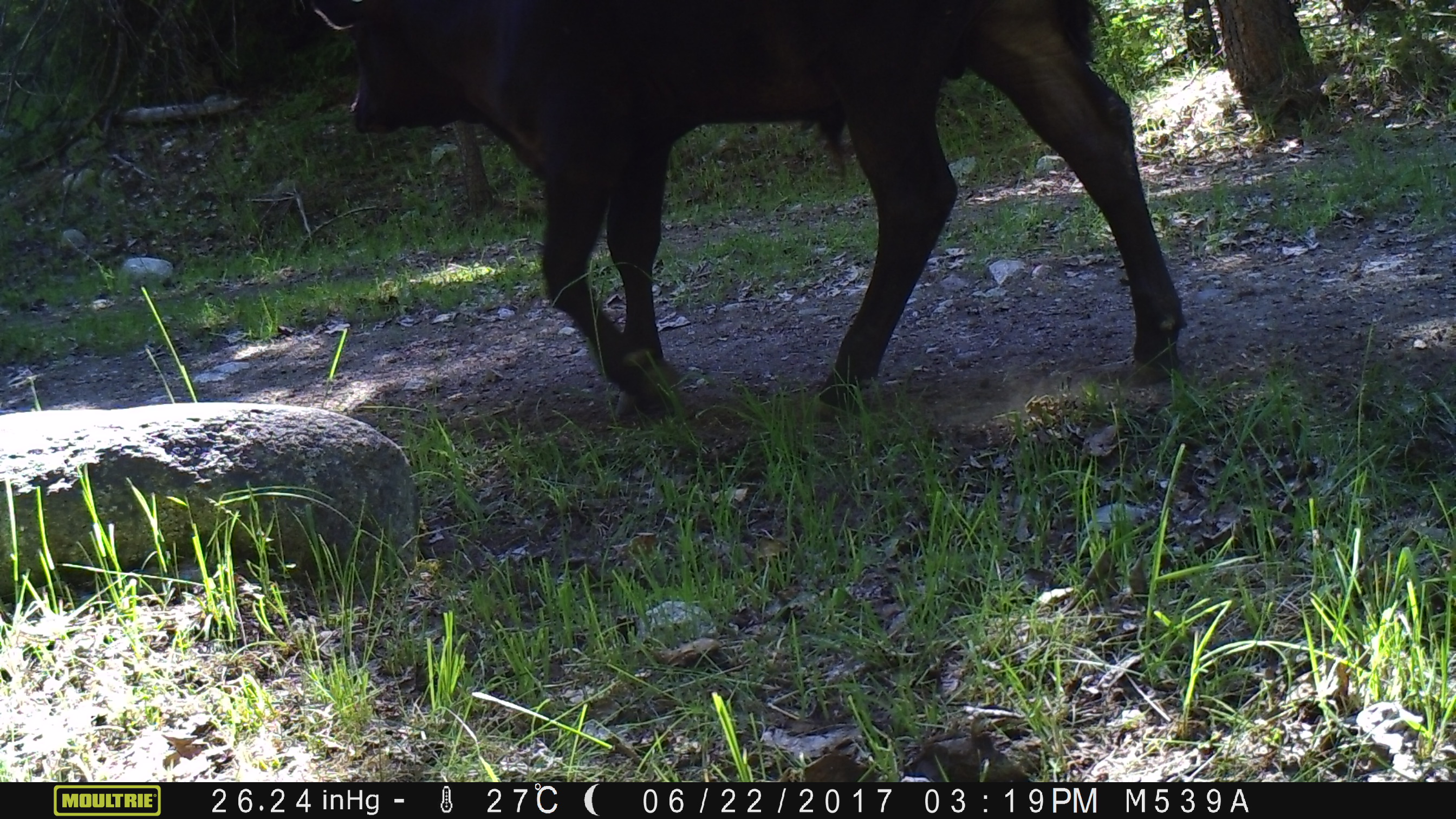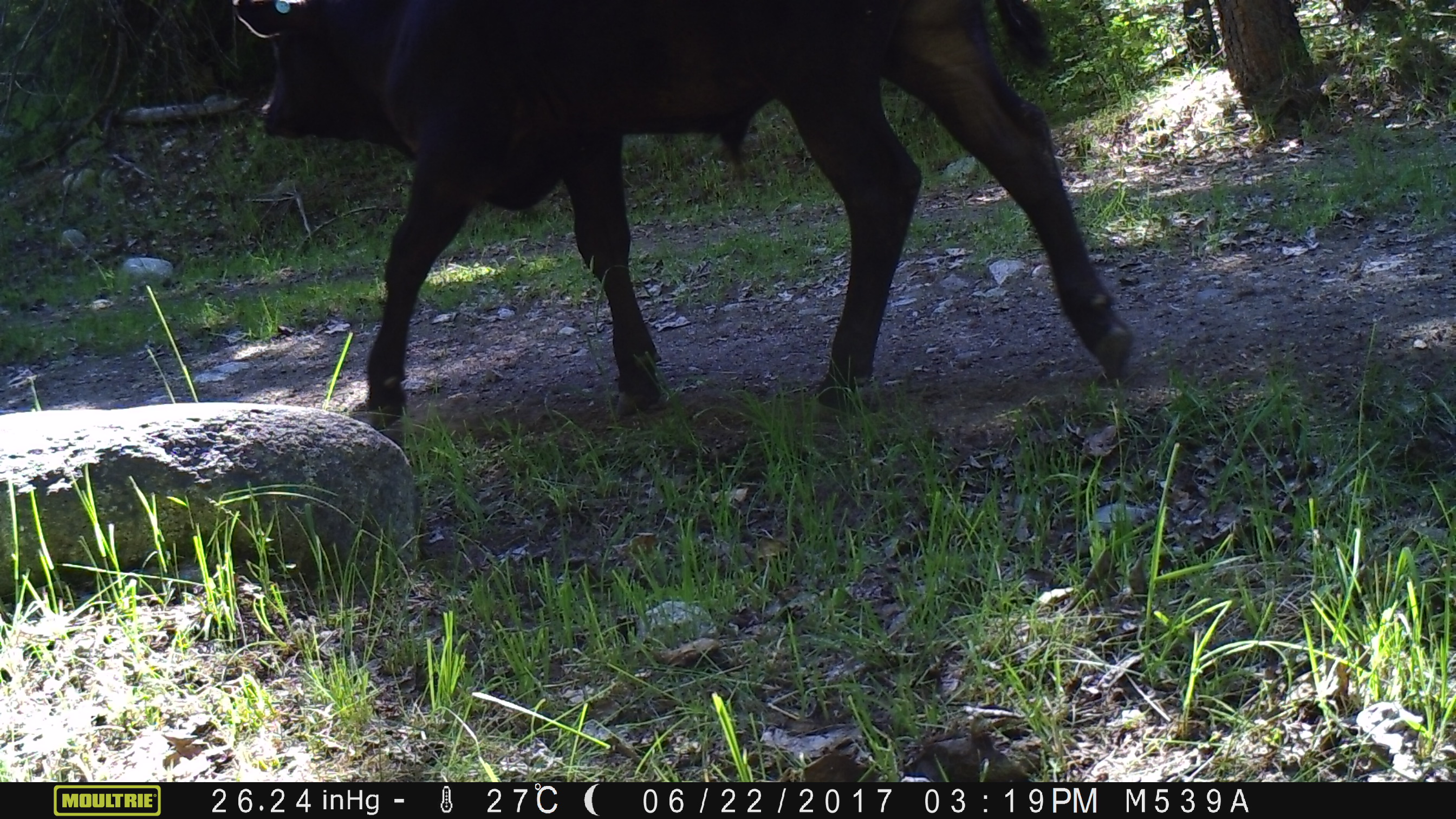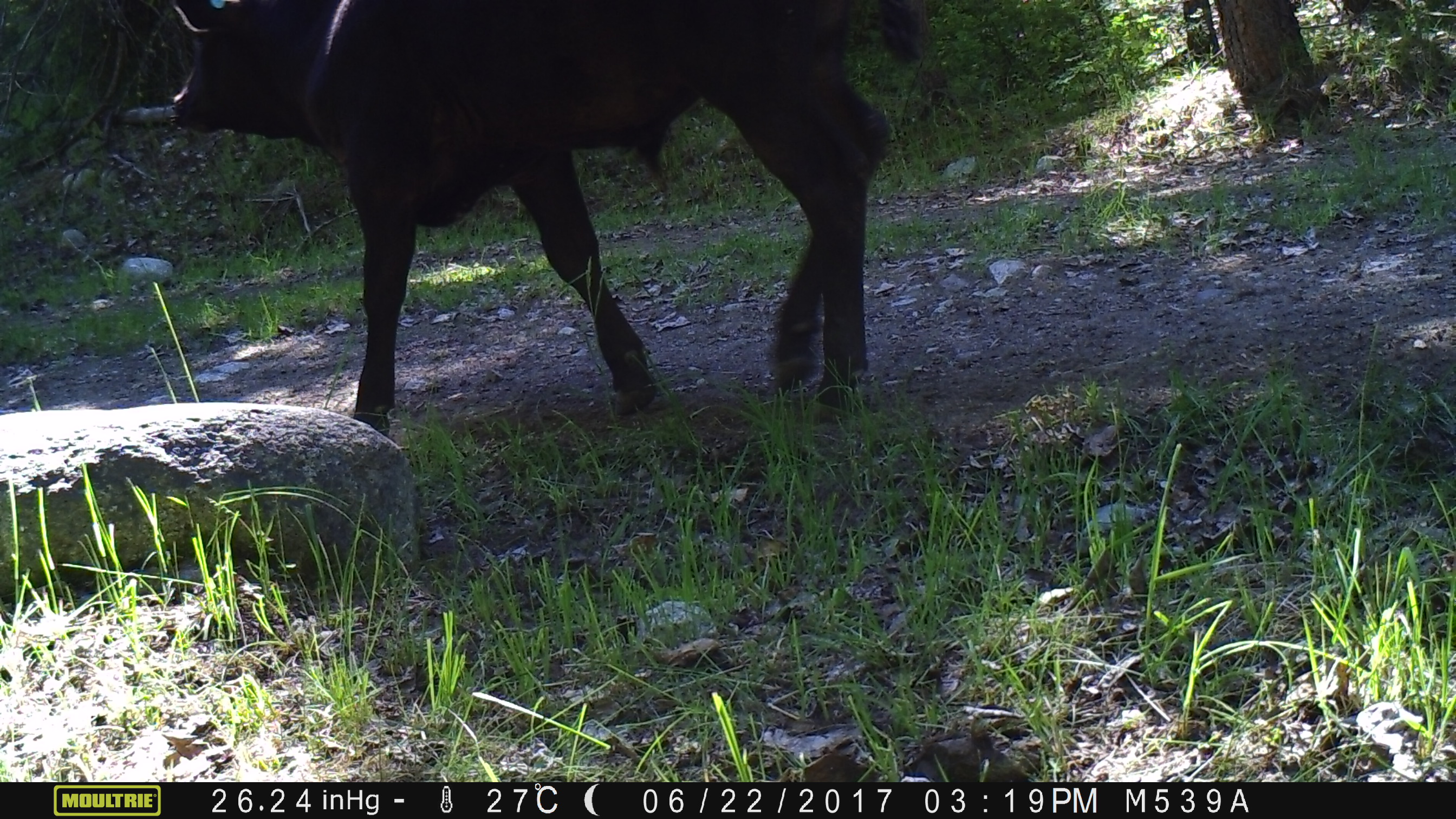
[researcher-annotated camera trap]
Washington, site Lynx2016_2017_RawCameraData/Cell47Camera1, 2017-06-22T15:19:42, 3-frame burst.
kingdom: Animalia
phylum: Chordata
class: Mammalia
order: Artiodactyla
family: Bovidae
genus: Bos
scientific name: Bos taurus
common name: domestic cattle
Domestic cattle (Bos taurus). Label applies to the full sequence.